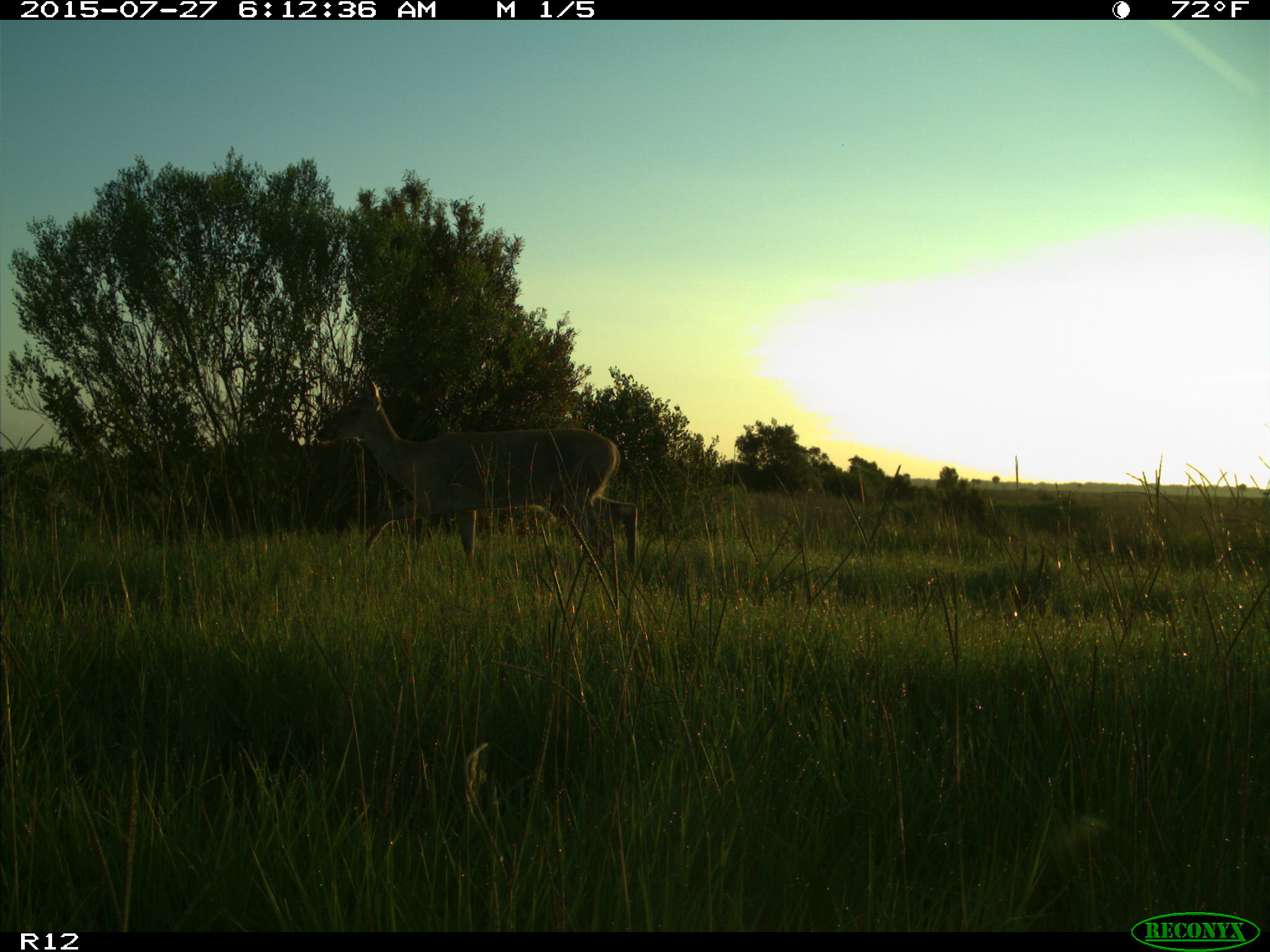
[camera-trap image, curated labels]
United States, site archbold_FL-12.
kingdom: Animalia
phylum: Chordata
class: Mammalia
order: Artiodactyla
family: Cervidae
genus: Odocoileus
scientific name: Odocoileus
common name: deer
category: unidentified deer